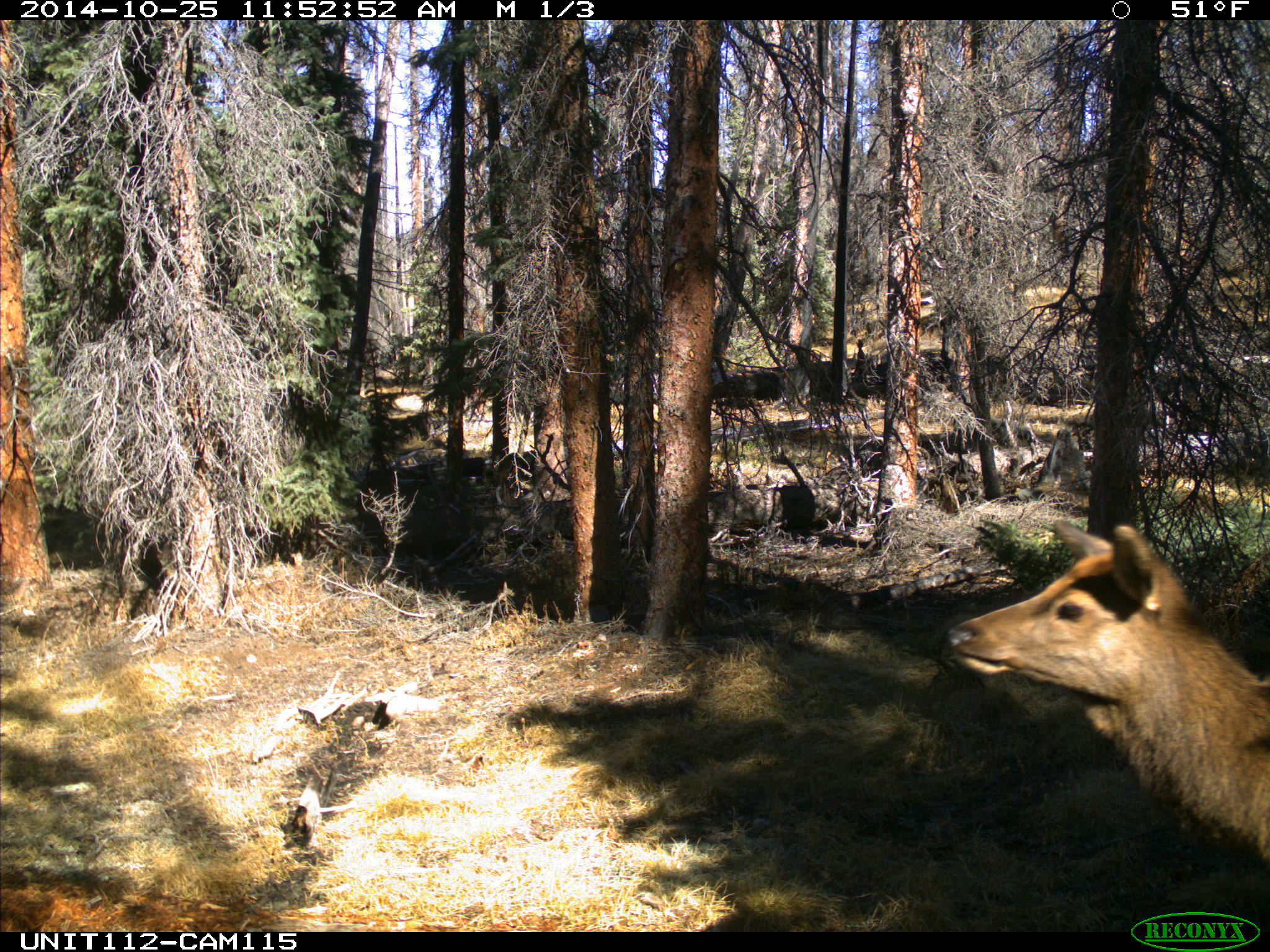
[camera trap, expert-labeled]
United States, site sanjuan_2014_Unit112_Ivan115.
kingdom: Animalia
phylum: Chordata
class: Mammalia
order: Artiodactyla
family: Cervidae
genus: Cervus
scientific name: Cervus elaphus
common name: red deer